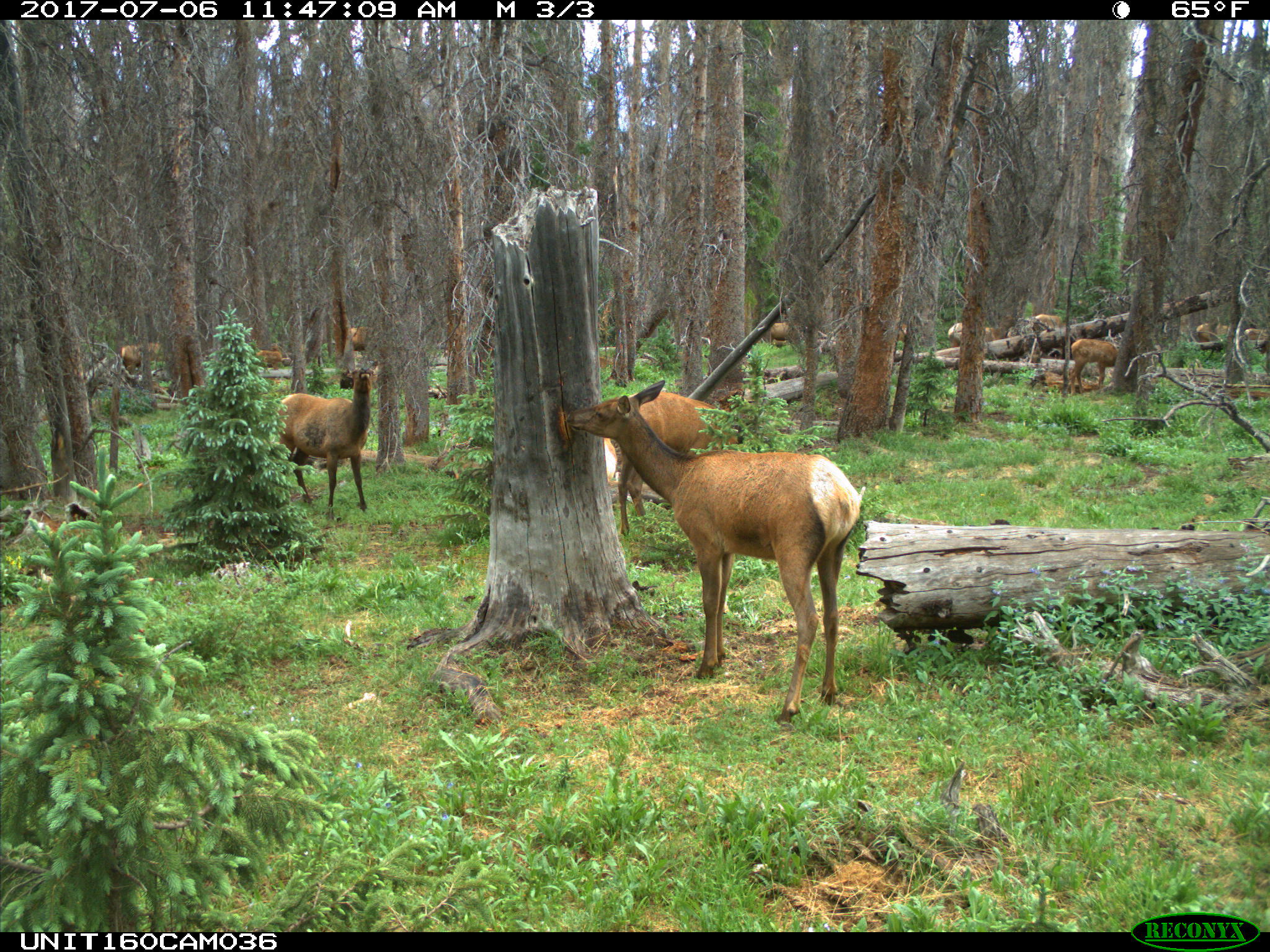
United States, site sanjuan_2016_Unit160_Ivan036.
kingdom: Animalia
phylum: Chordata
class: Mammalia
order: Artiodactyla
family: Cervidae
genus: Cervus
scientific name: Cervus elaphus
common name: red deer